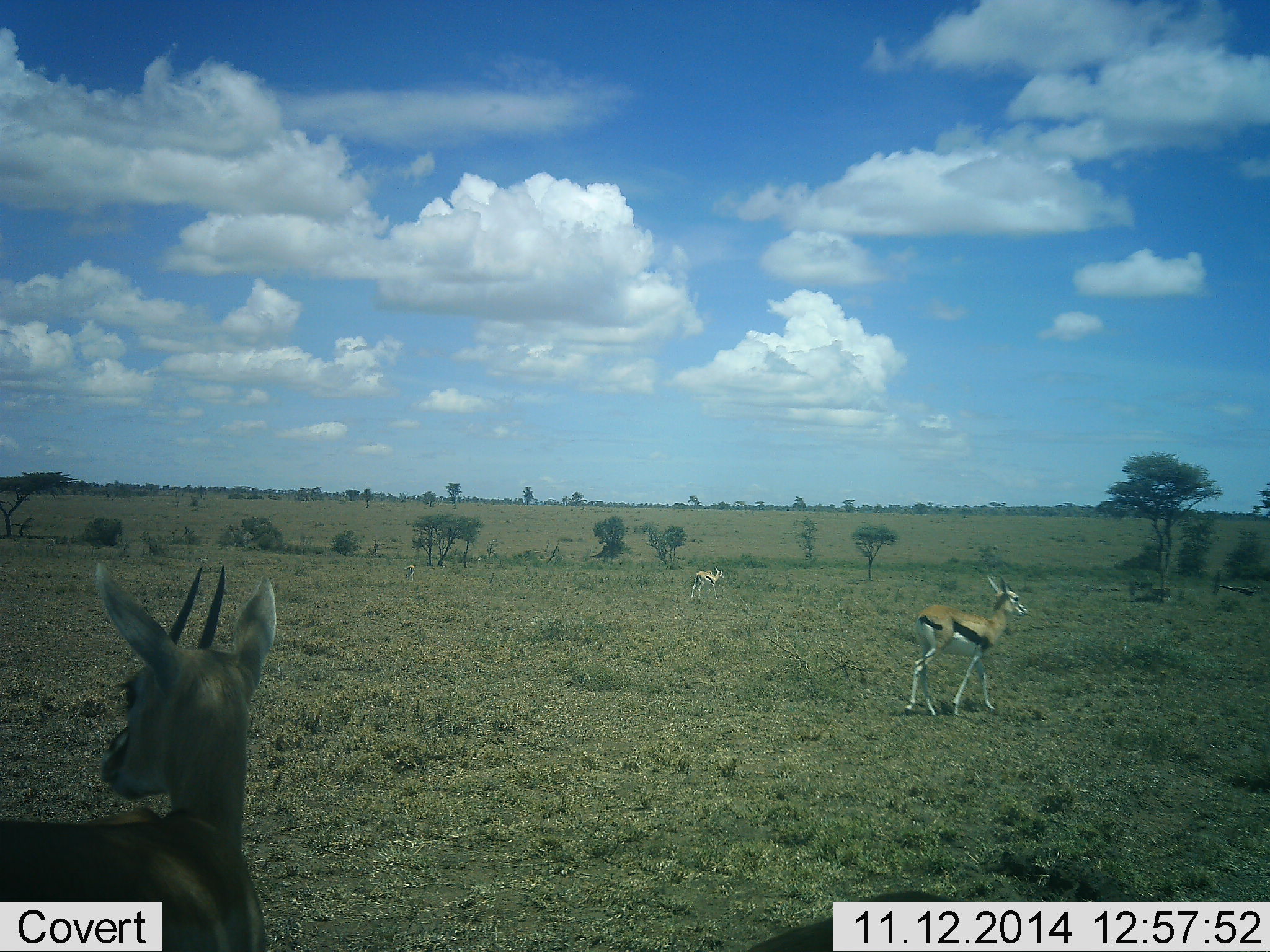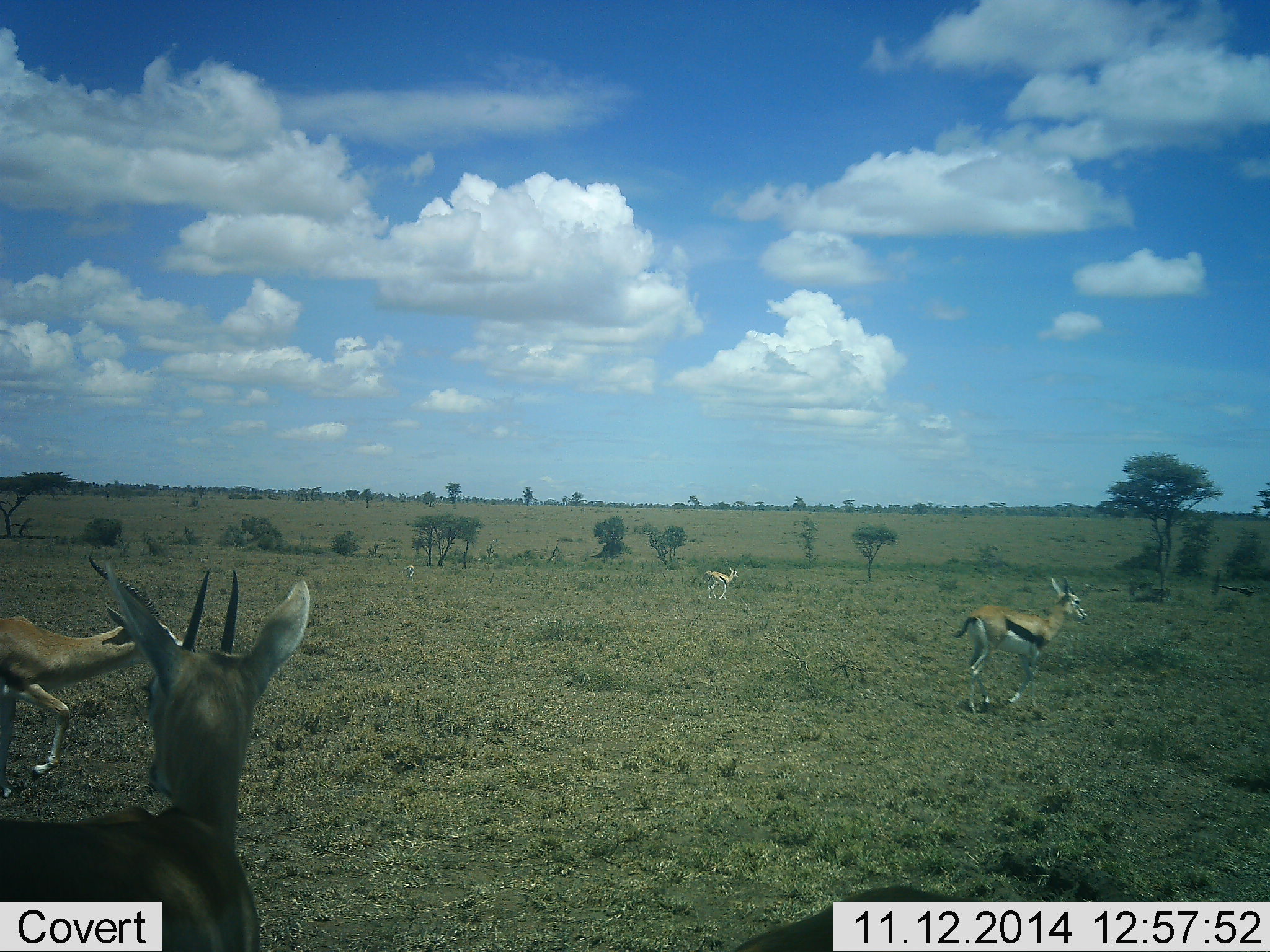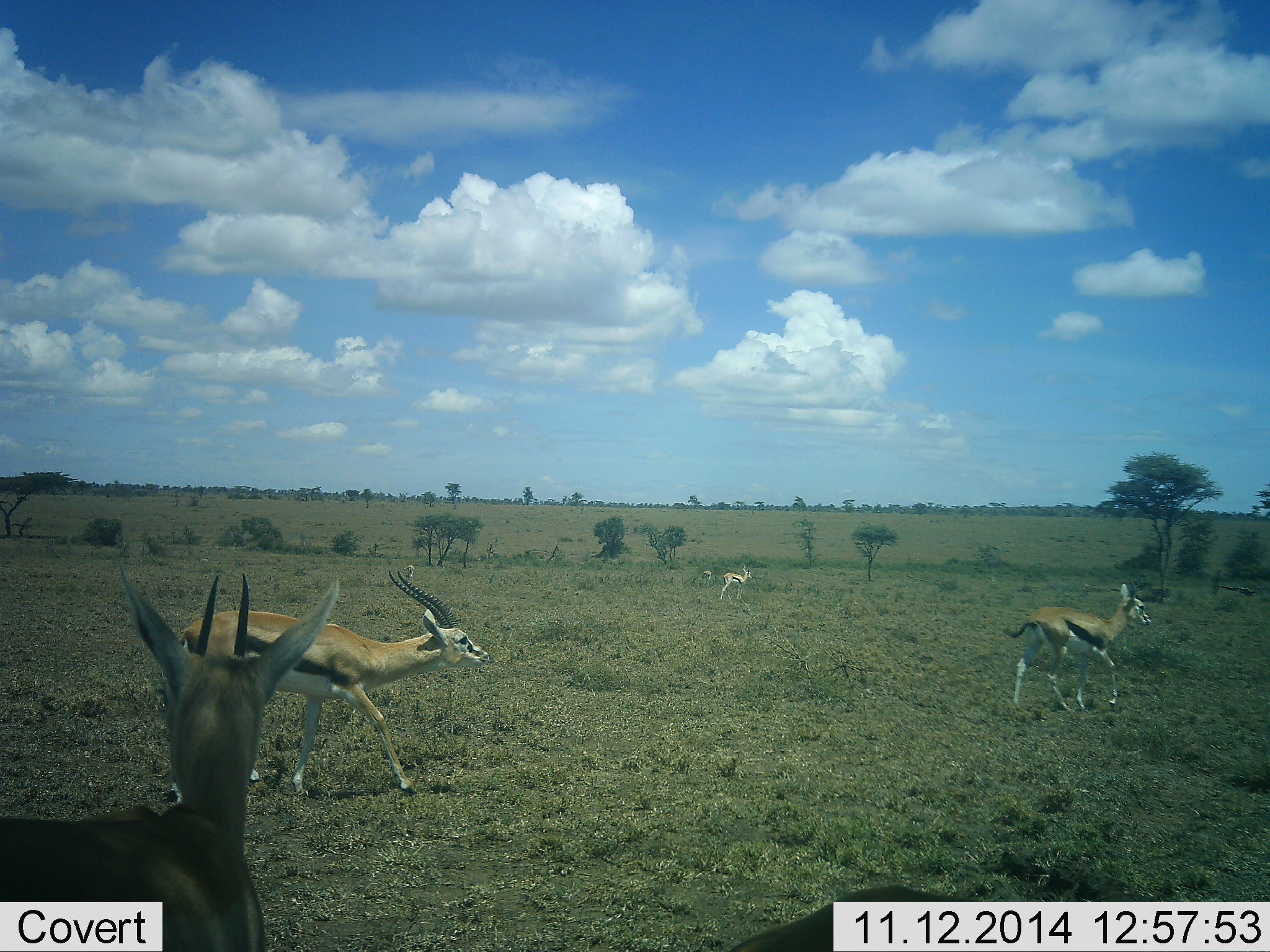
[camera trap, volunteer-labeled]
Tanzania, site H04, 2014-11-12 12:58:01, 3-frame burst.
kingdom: Animalia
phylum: Chordata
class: Mammalia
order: Artiodactyla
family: Bovidae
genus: Eudorcas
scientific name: Eudorcas thomsonii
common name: thomson's gazelle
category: gazellethomsons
Gazellethomsons (thomson's gazelle) (Eudorcas thomsonii), count 4. Behavior (volunteer vote fractions): standing 80%, resting 0%, moving 90%, interacting 0%. Young present (vote fraction): 0%. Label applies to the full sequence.